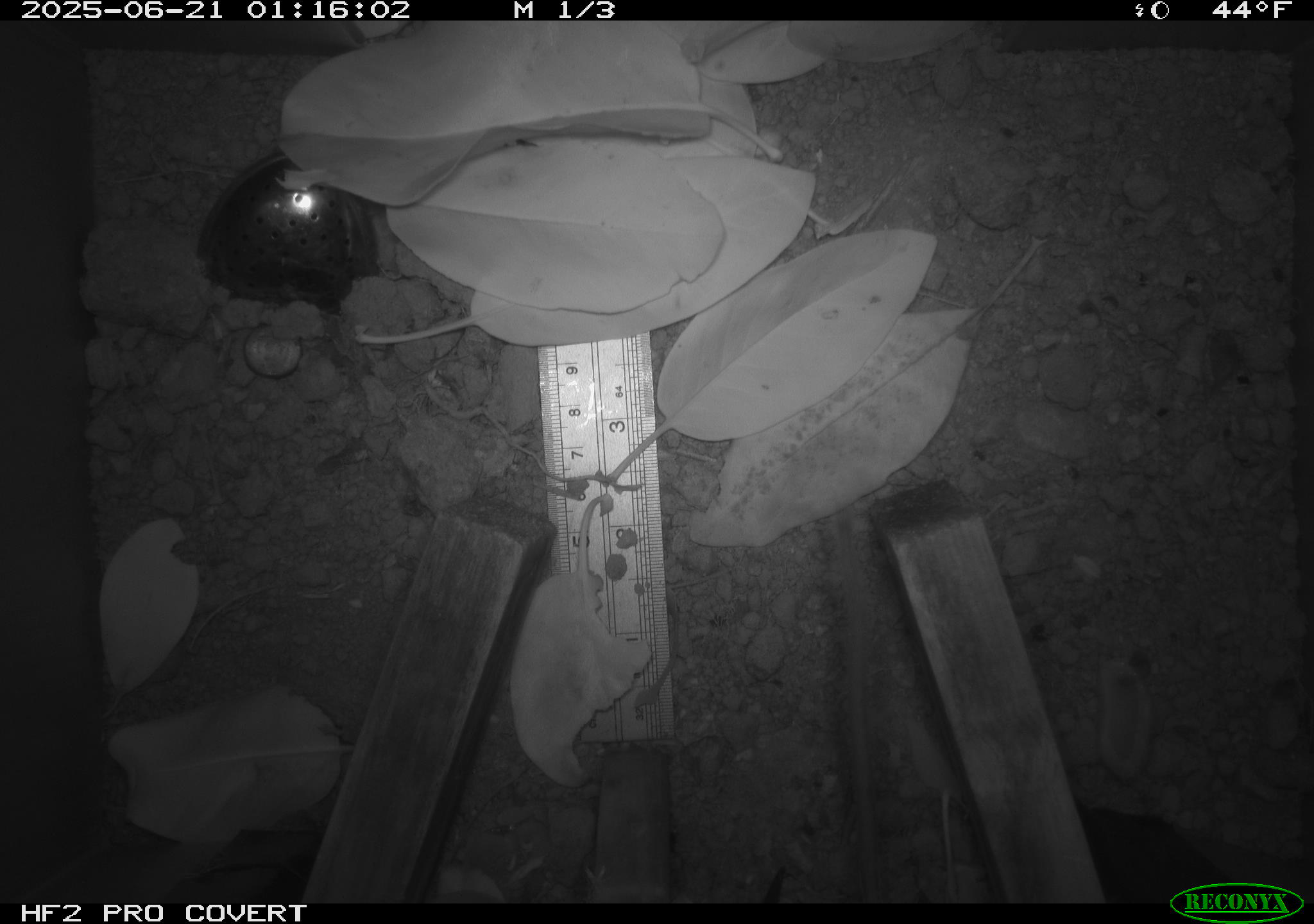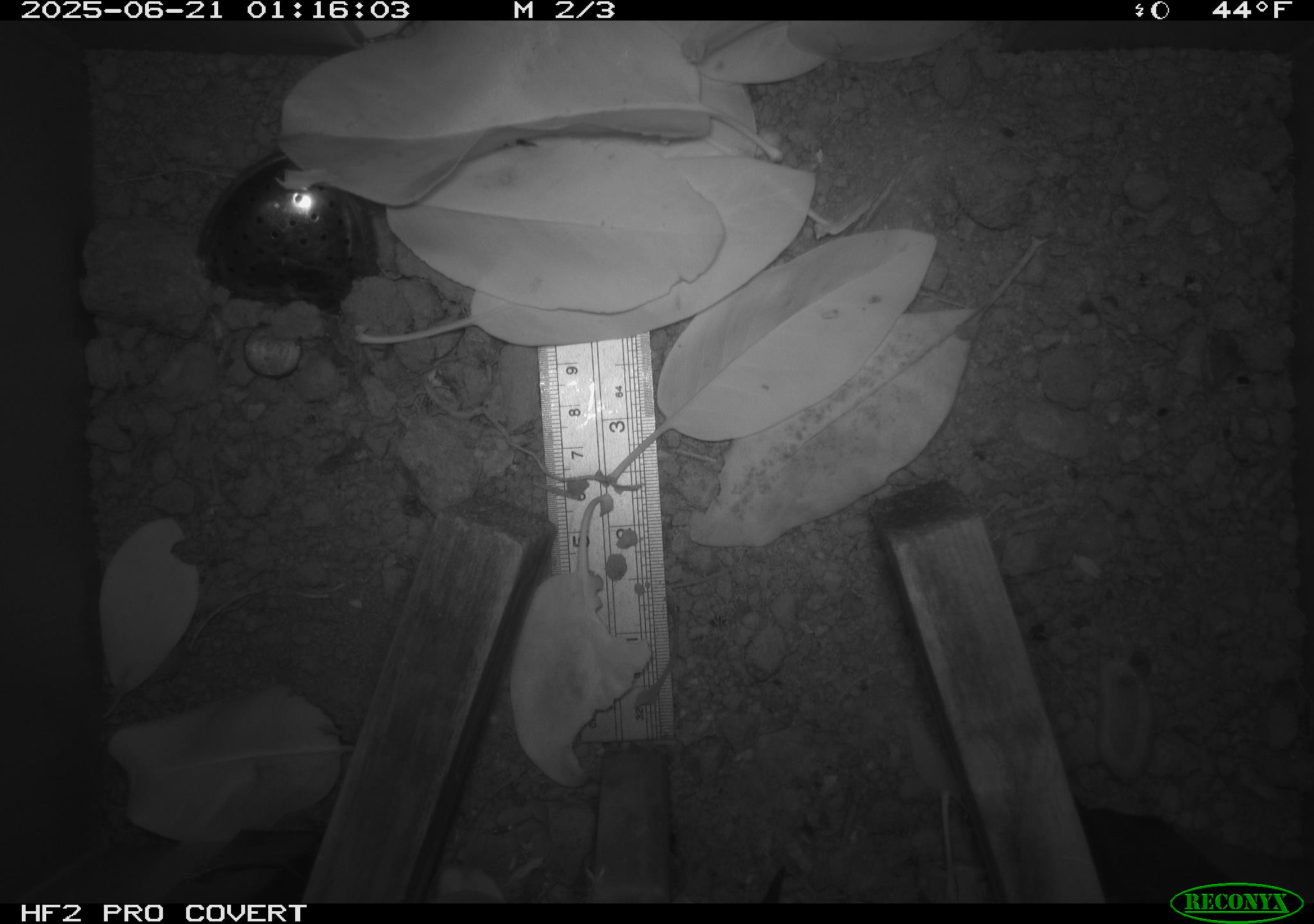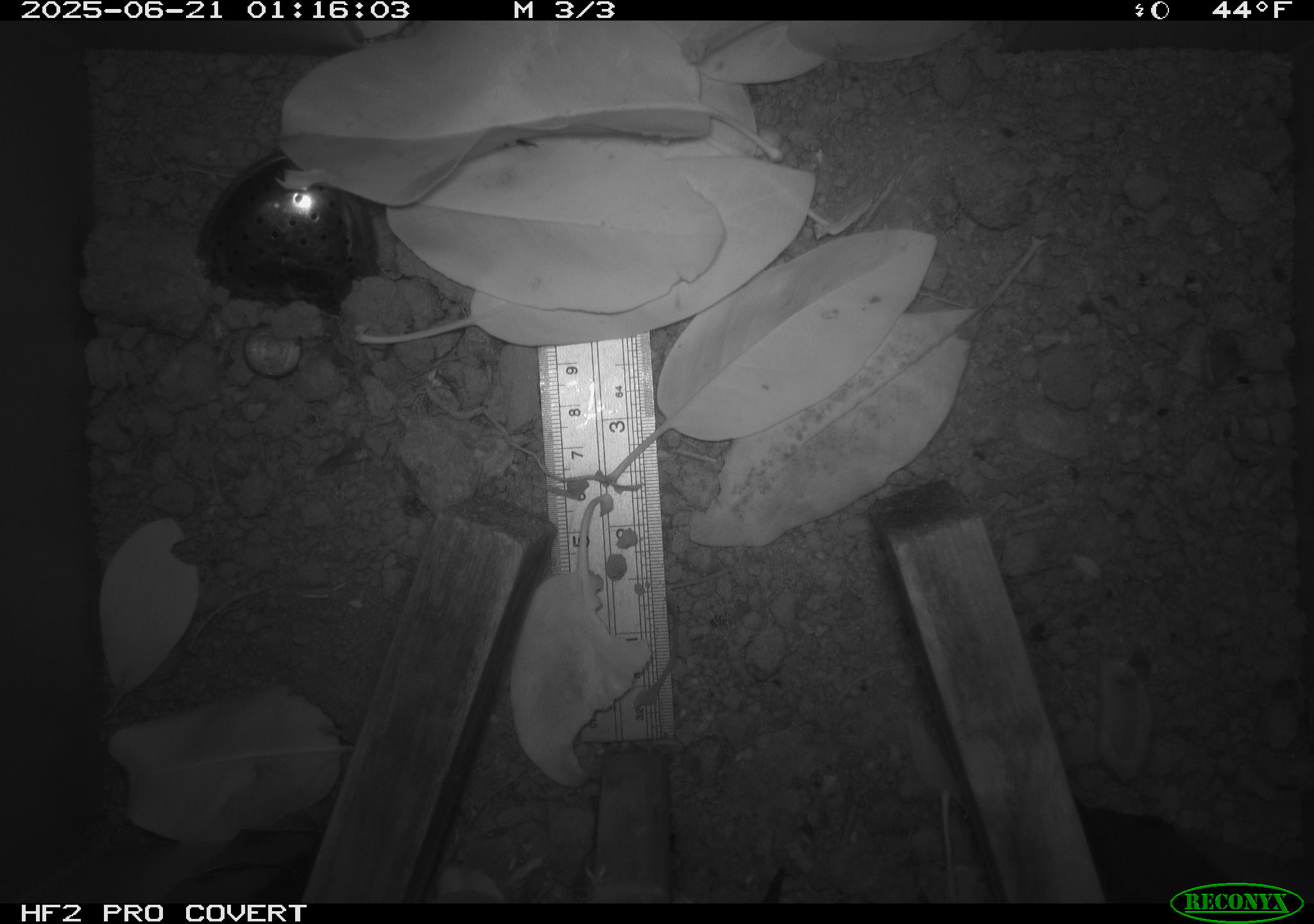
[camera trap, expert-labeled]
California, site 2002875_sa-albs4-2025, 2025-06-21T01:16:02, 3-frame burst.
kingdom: Animalia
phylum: Chordata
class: Mammalia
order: Rodentia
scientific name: Rodentia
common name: mouse species